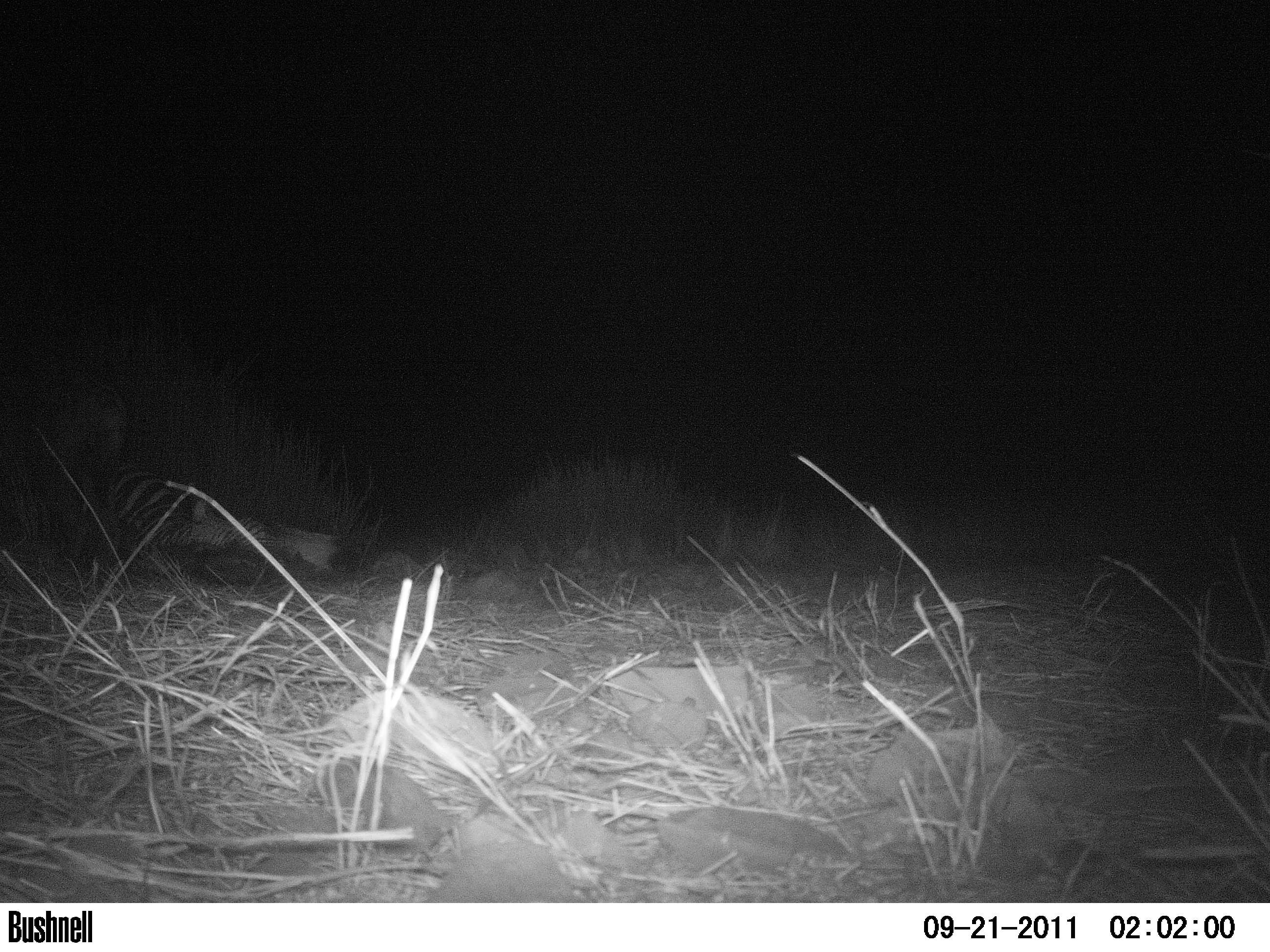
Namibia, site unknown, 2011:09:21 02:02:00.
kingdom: Animalia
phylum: Chordata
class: Mammalia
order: Carnivora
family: Hyaenidae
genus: Crocuta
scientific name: Crocuta crocuta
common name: spotted hyena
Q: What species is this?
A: Crocuta crocuta (spotted hyena).